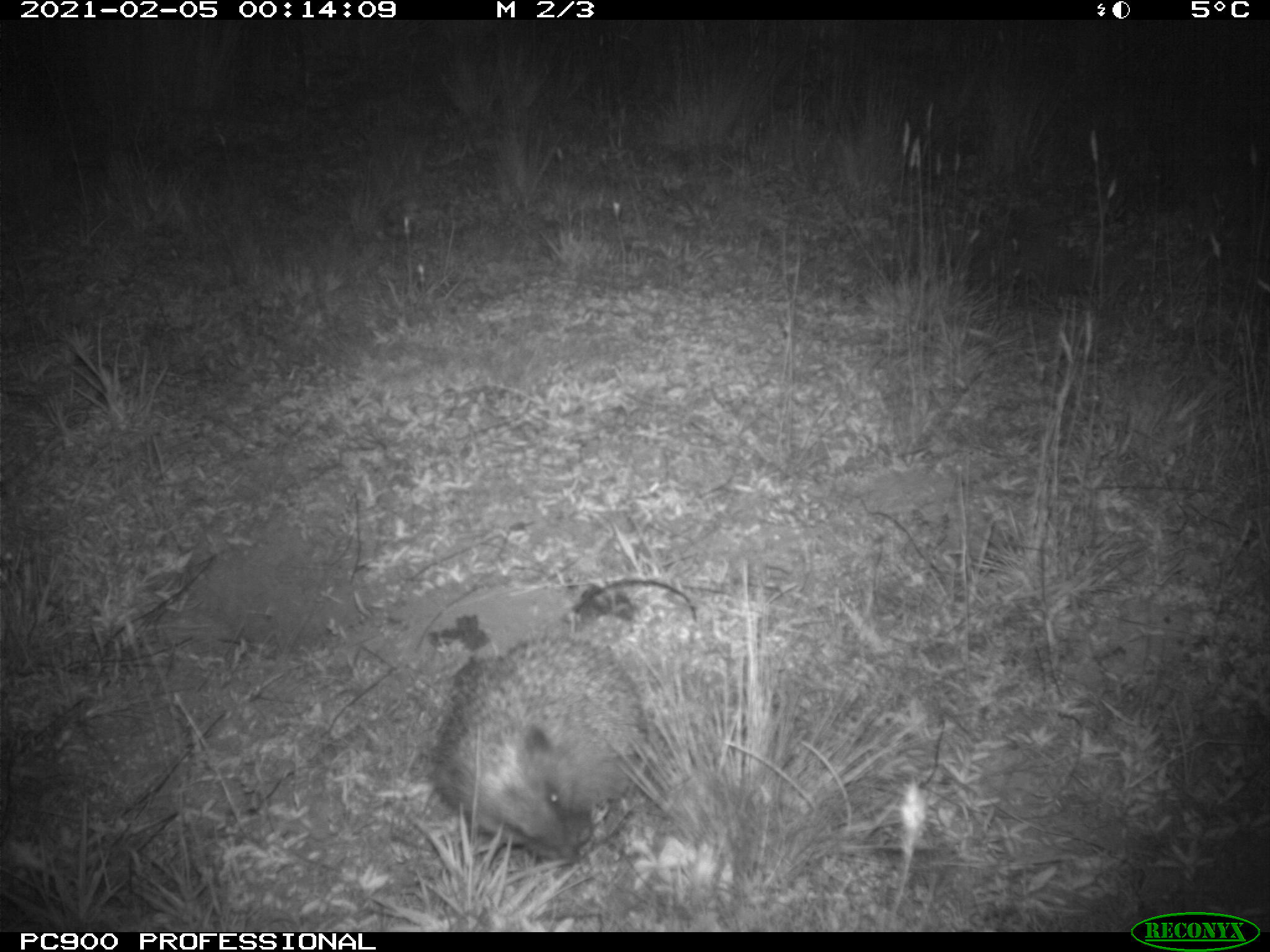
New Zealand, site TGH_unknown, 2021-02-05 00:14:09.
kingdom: Animalia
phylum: Chordata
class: Mammalia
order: Eulipotyphla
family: Erinaceidae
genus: Erinaceus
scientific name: Erinaceus europaeus europaeus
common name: european hedgehog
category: hedgehog